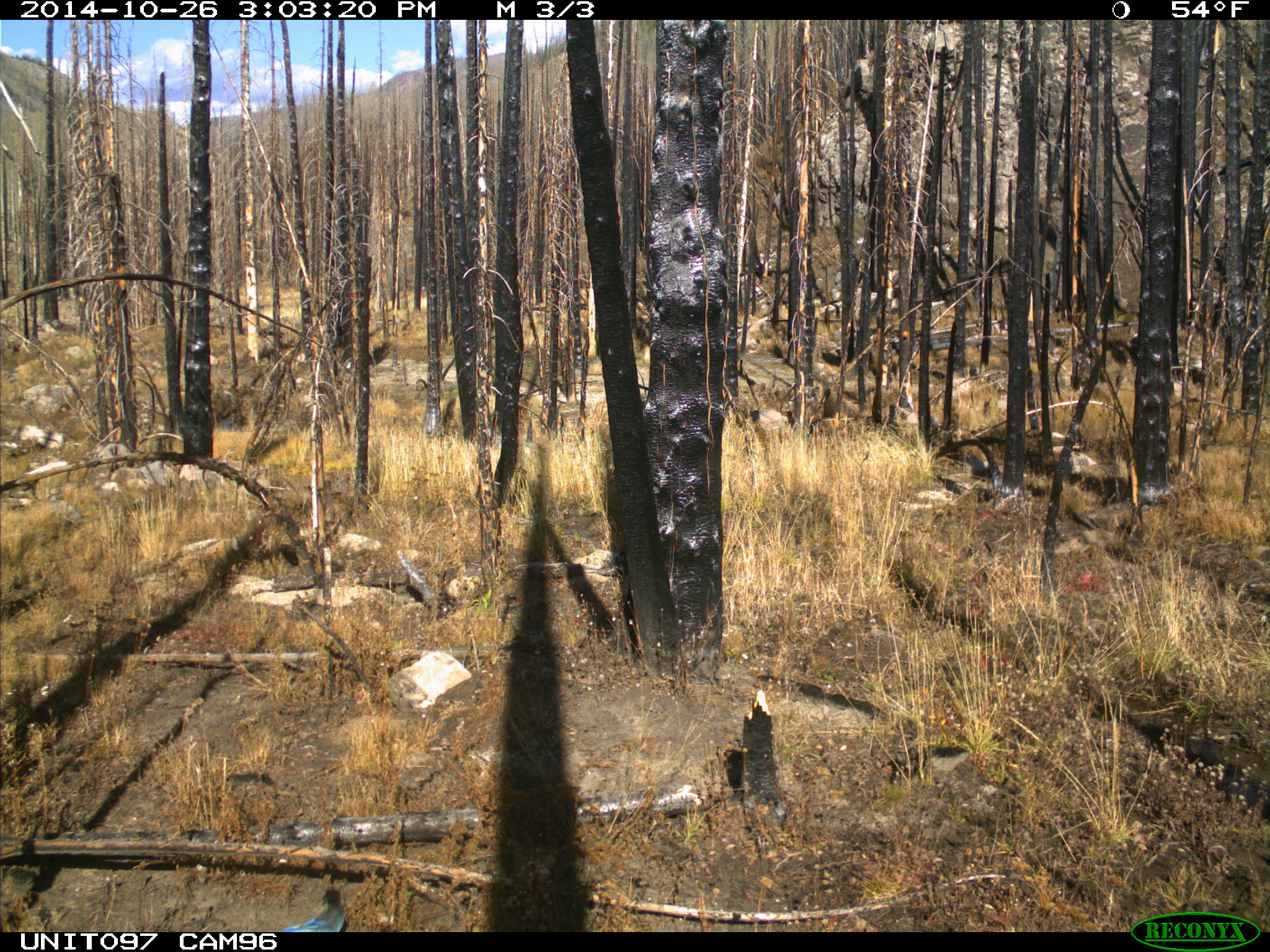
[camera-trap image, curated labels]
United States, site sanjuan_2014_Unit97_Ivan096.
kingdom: Animalia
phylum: Chordata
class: Aves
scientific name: Aves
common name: birds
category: unidentified bird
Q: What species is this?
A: Unidentified bird (birds) (Aves).